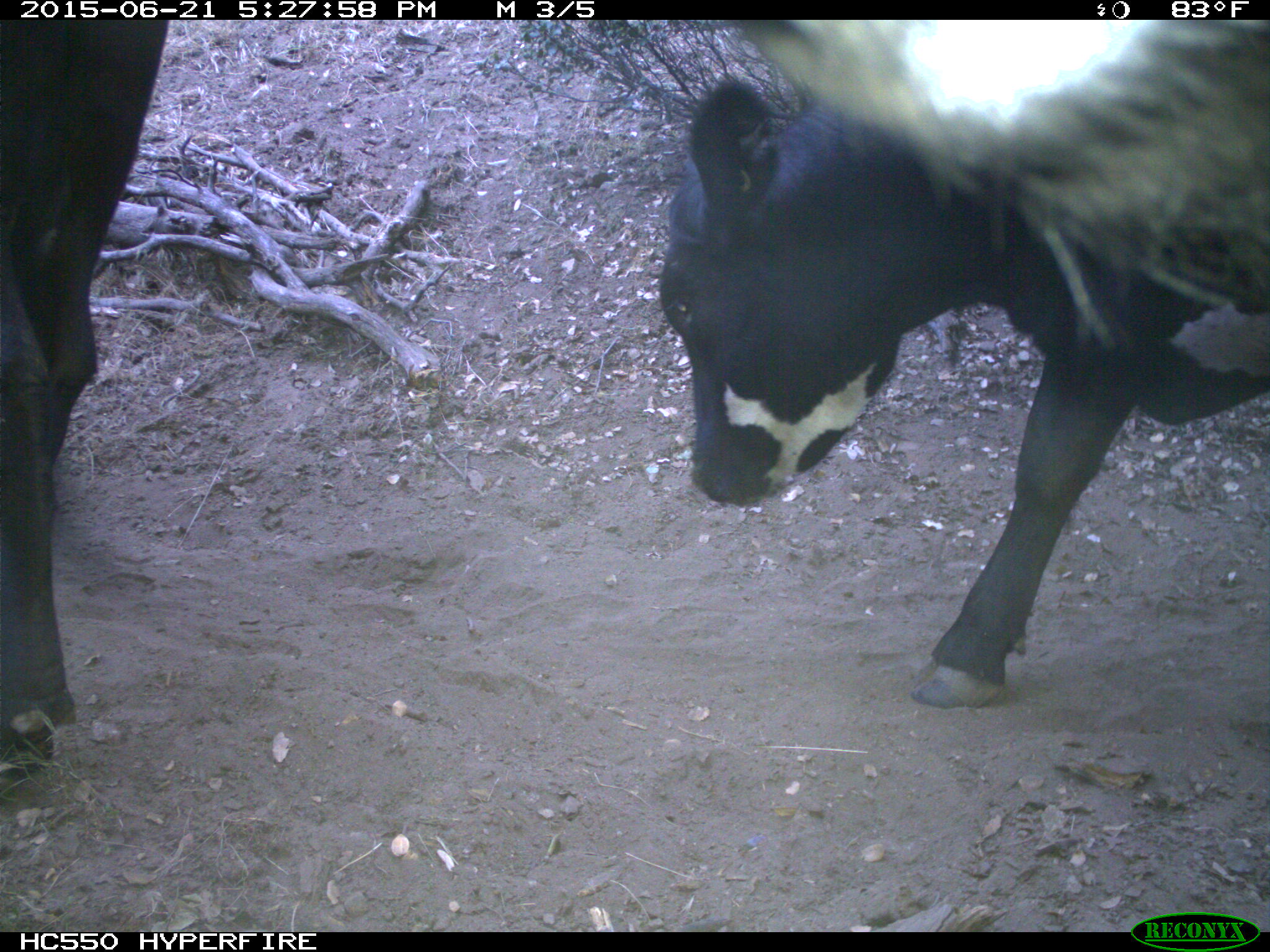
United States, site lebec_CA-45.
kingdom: Animalia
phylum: Chordata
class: Mammalia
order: Artiodactyla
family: Bovidae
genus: Bos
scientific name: Bos taurus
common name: domestic cow